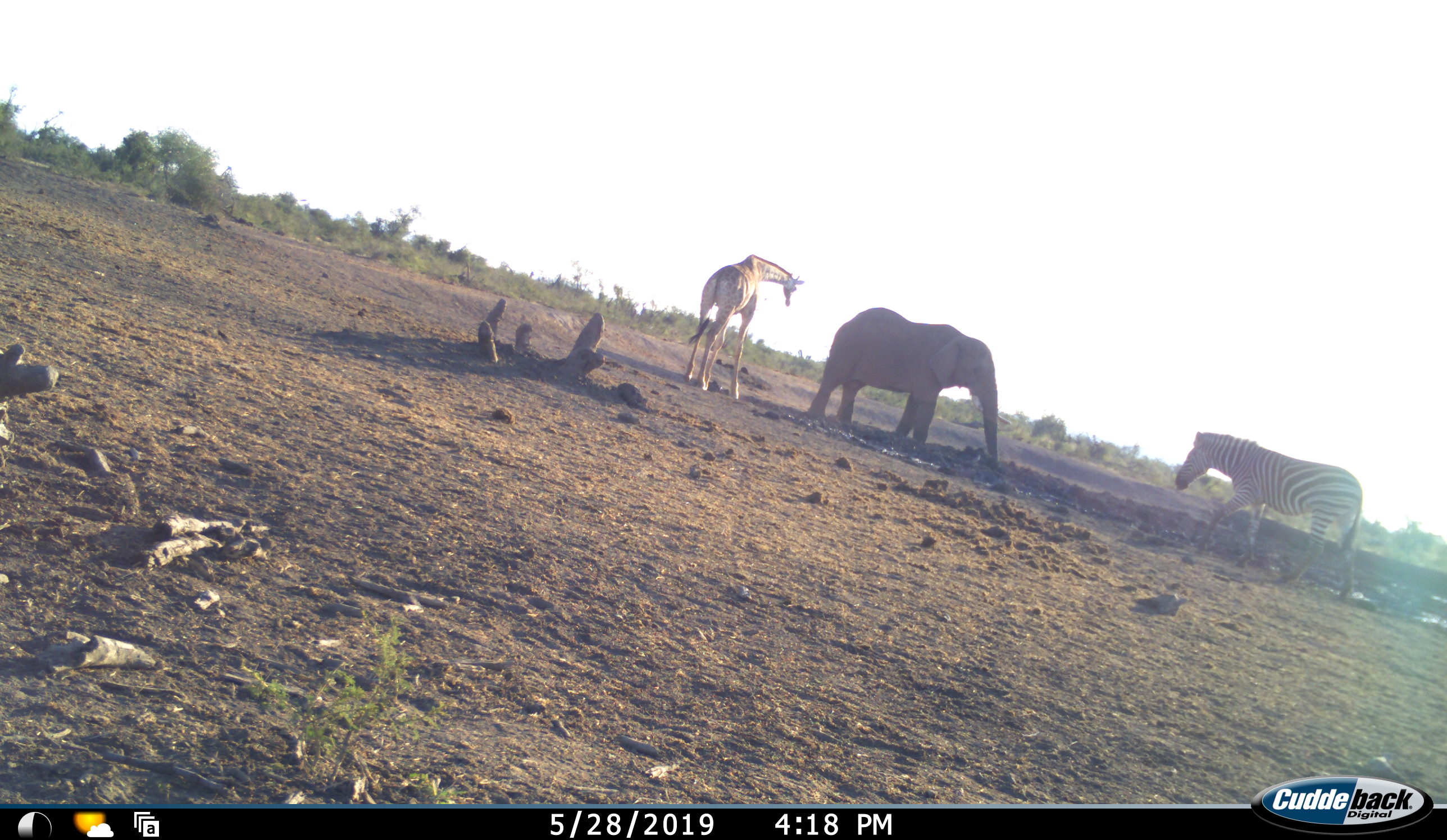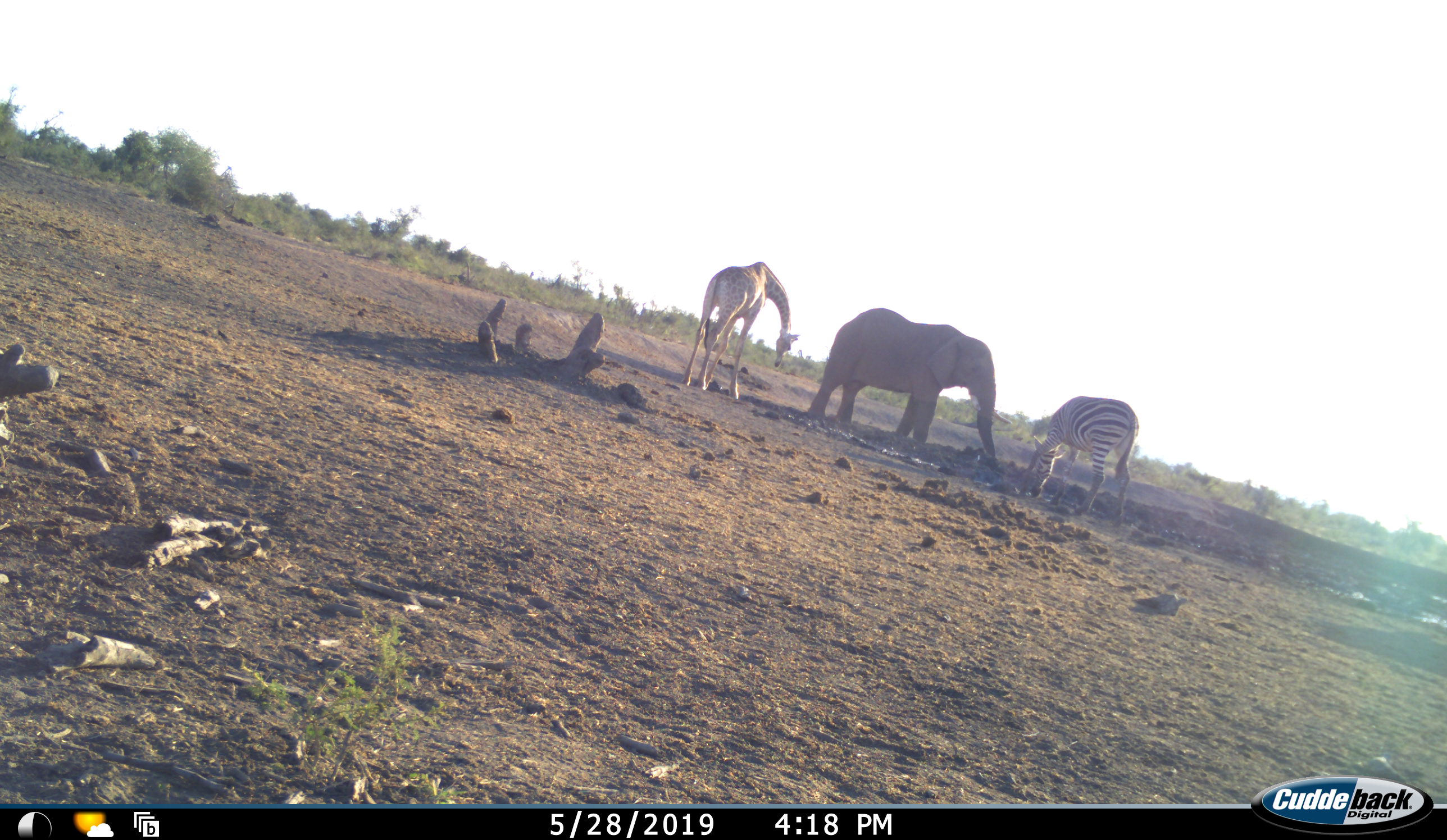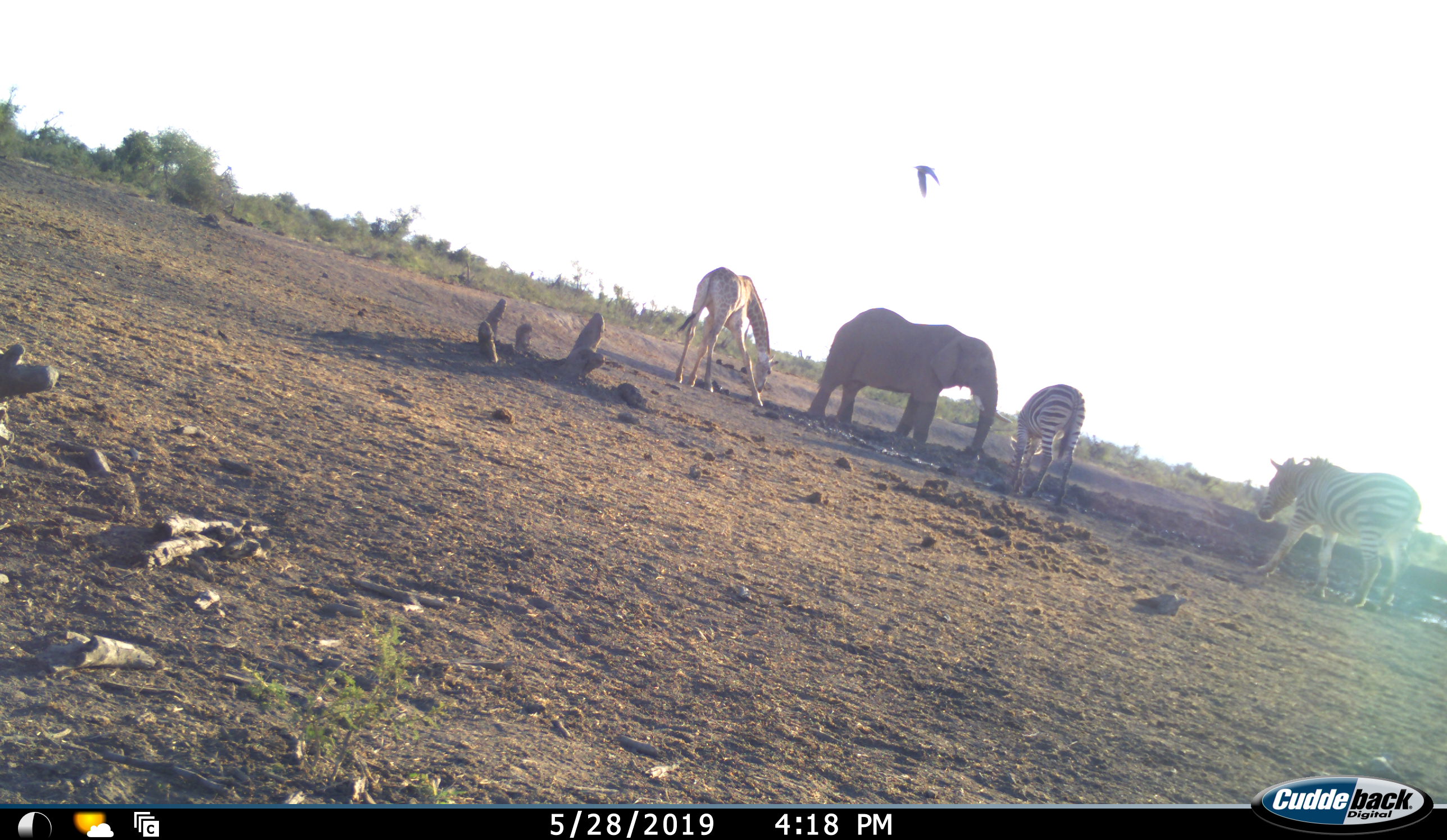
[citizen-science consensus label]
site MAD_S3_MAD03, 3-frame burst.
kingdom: Animalia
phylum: Chordata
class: Mammalia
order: Proboscidea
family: Elephantidae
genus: Loxodonta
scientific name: Loxodonta africana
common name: african bush elephant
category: elephant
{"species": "elephant (african bush elephant) (Loxodonta africana)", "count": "1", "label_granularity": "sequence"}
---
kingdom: Animalia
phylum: Chordata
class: Mammalia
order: Artiodactyla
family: Giraffidae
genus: Giraffa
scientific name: Giraffa camelopardalis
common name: giraffe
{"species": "giraffe (Giraffa camelopardalis)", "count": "1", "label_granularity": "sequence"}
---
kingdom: Animalia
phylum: Chordata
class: Mammalia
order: Perissodactyla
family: Equidae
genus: Equus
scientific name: Equus quagga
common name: plains zebra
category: zebraplains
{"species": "zebraplains (plains zebra) (Equus quagga)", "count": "2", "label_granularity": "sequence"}